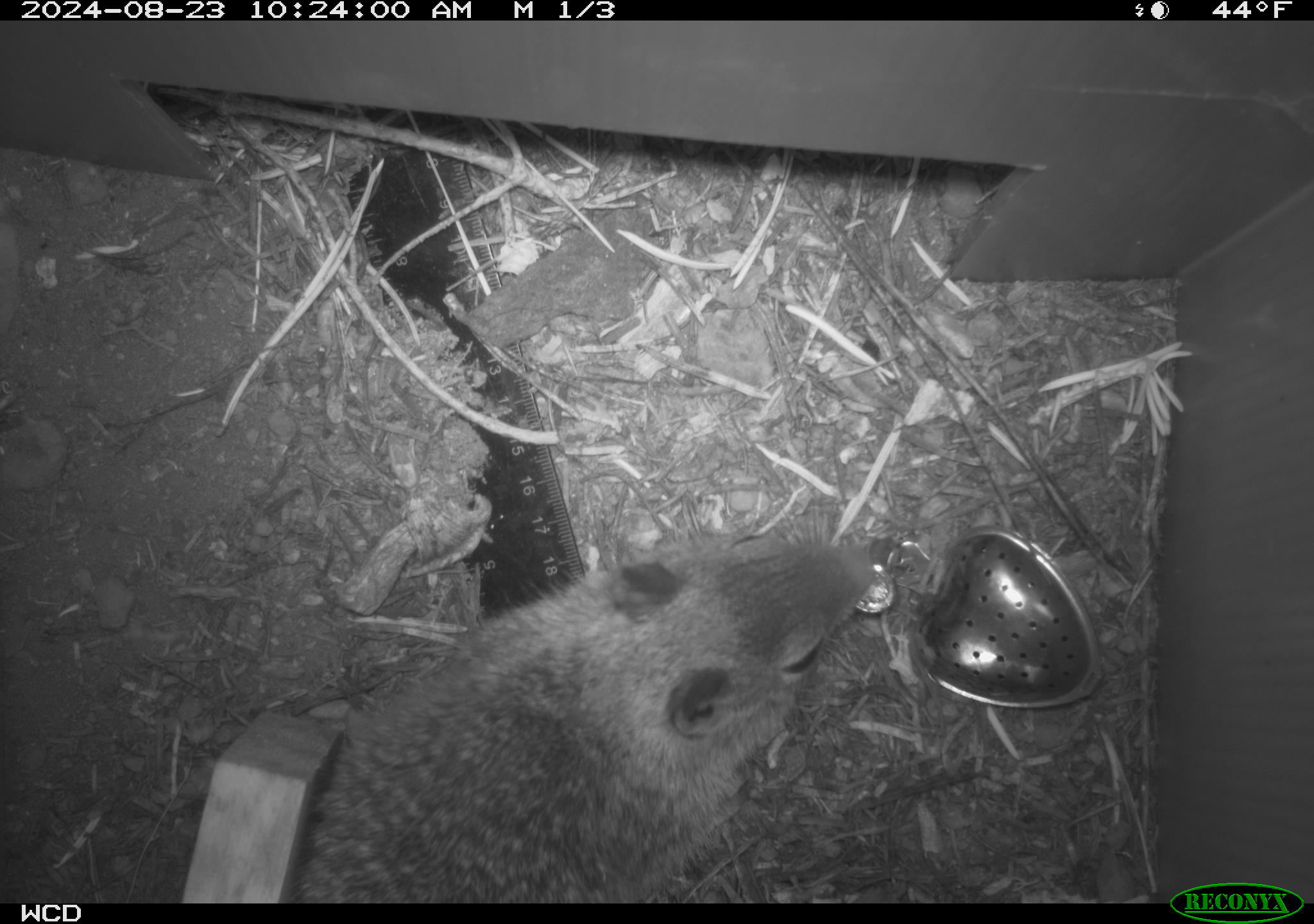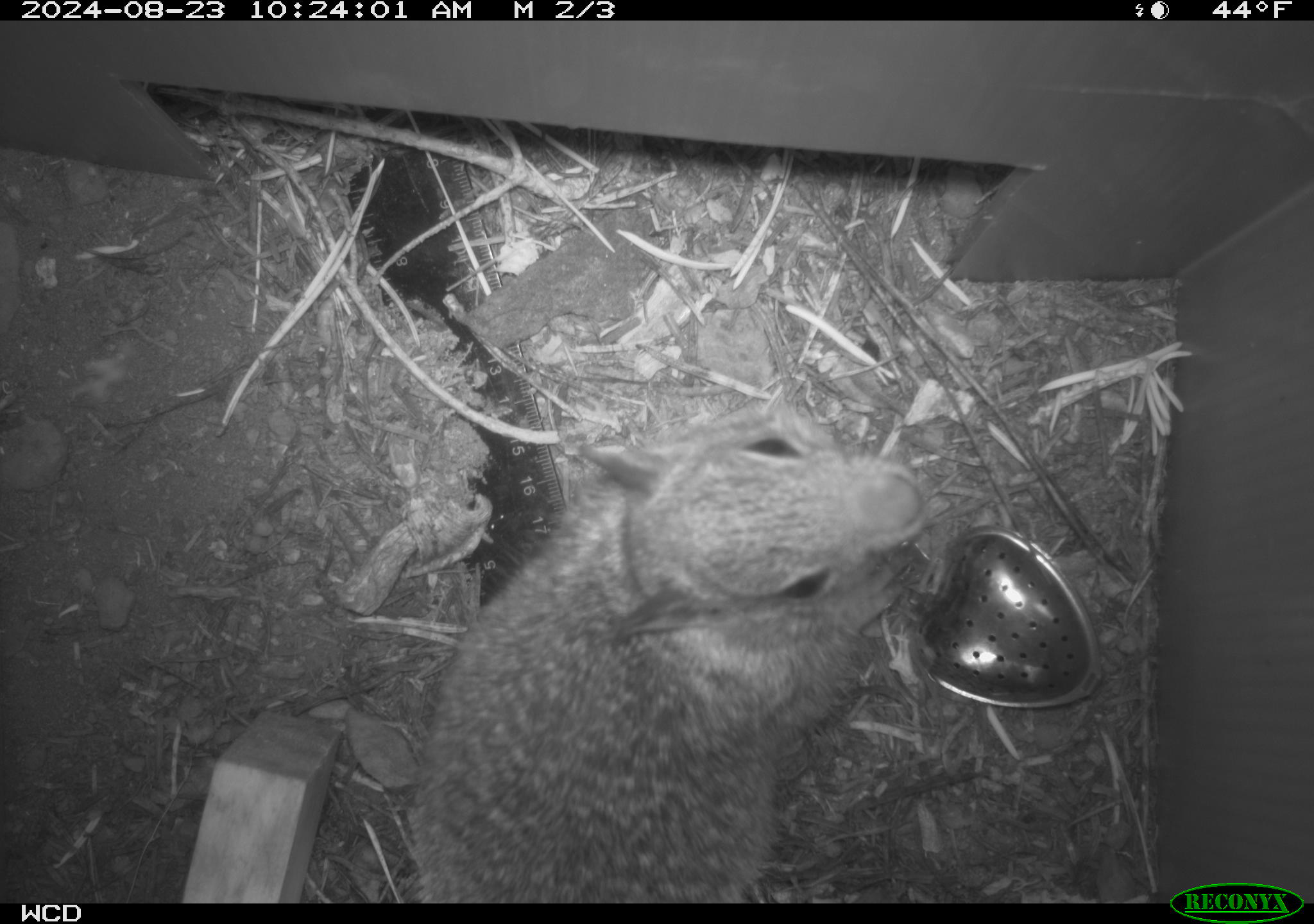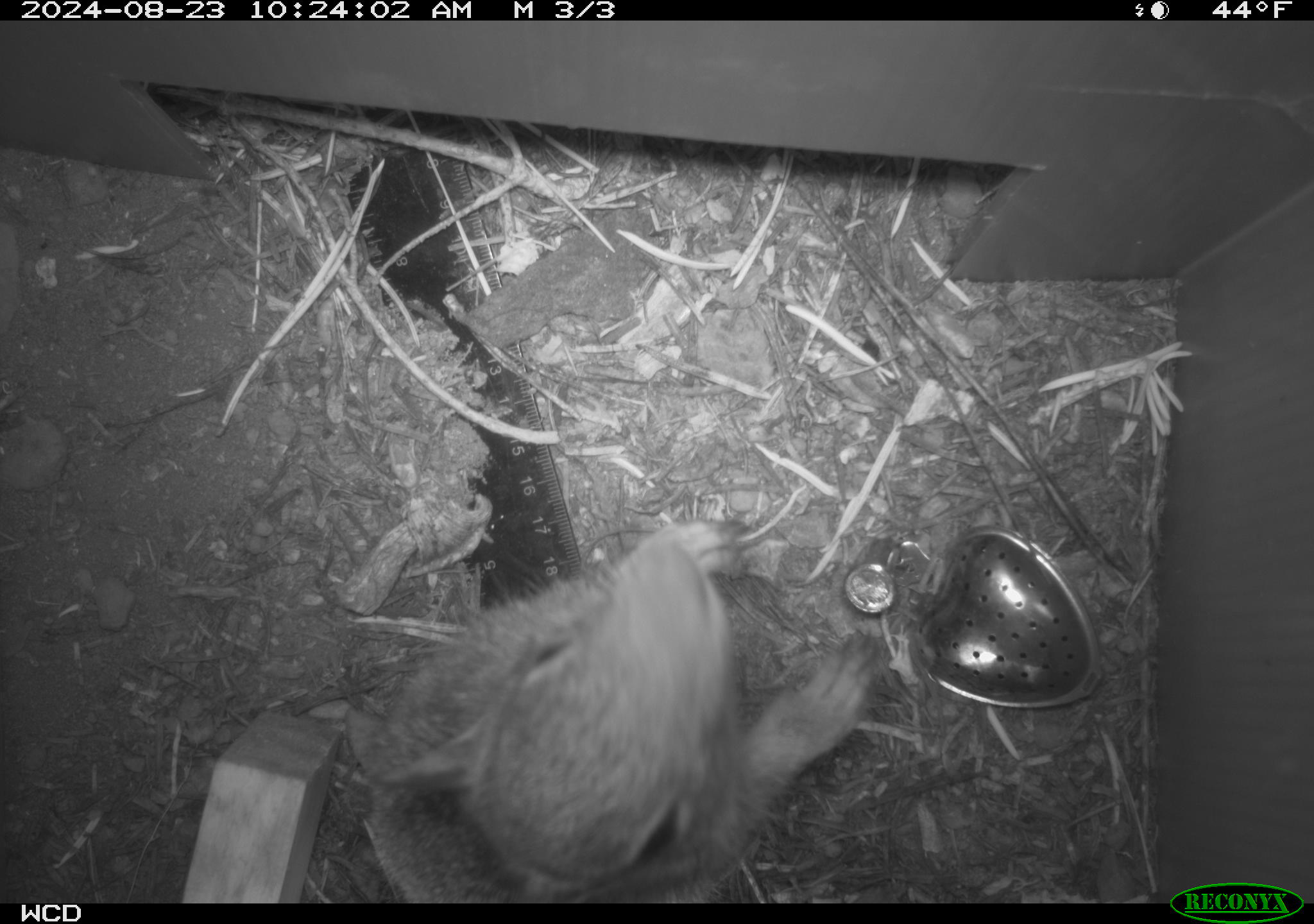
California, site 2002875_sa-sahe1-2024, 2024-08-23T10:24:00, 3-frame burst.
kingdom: Animalia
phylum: Chordata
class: Mammalia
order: Rodentia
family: Sciuridae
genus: Otospermophilus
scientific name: Otospermophilus beecheyi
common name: california ground squirrel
California ground squirrel (Otospermophilus beecheyi).